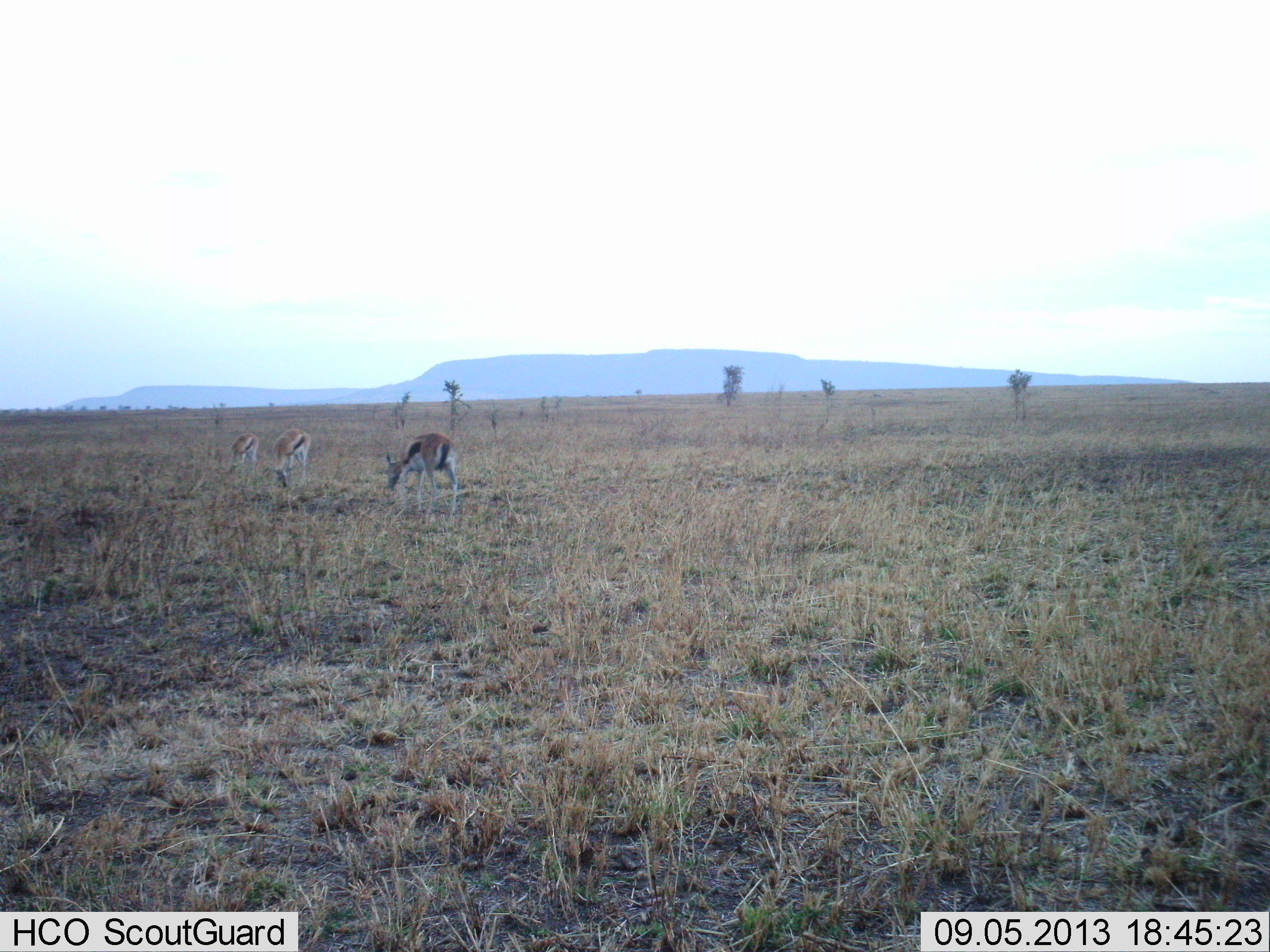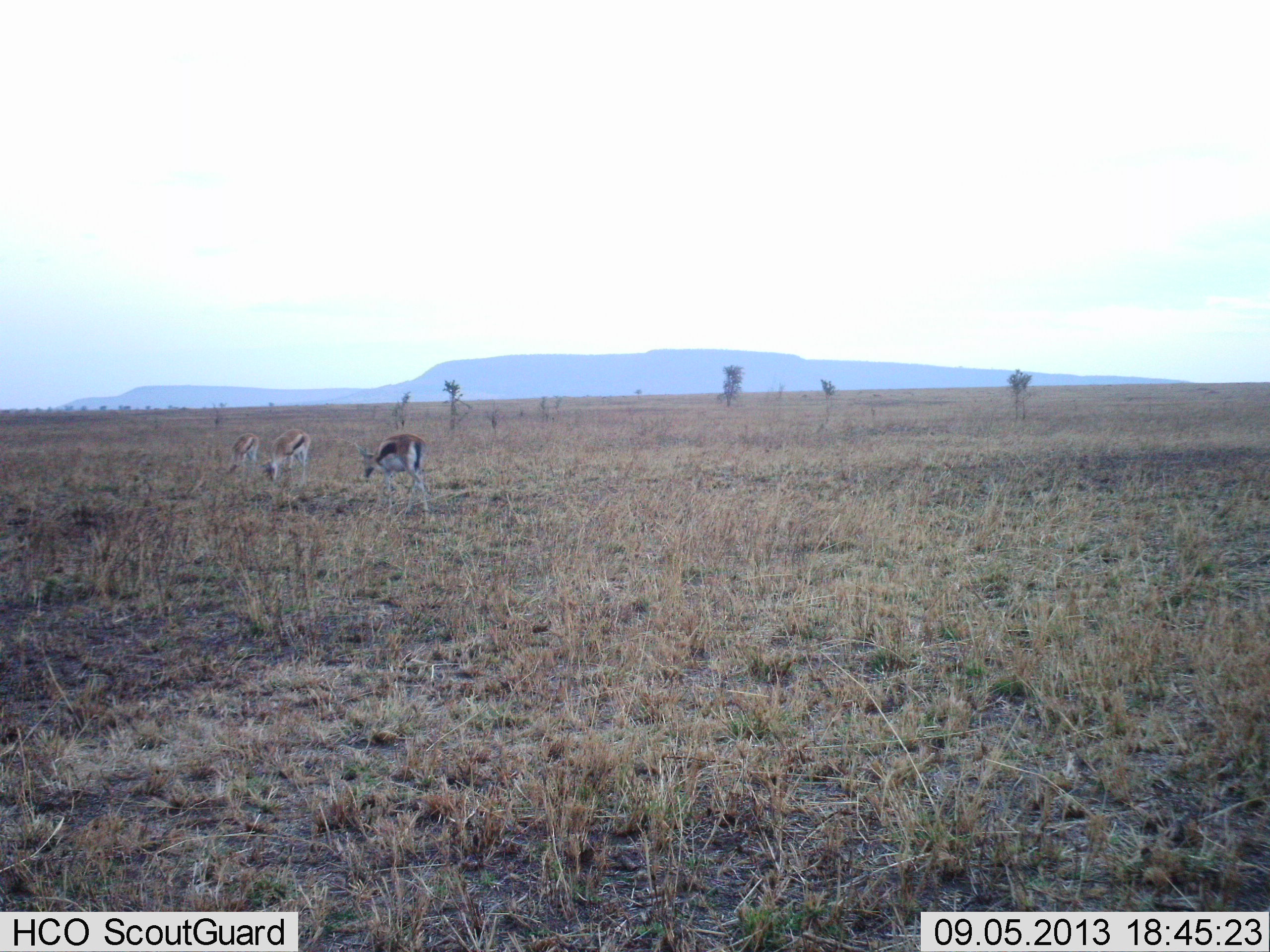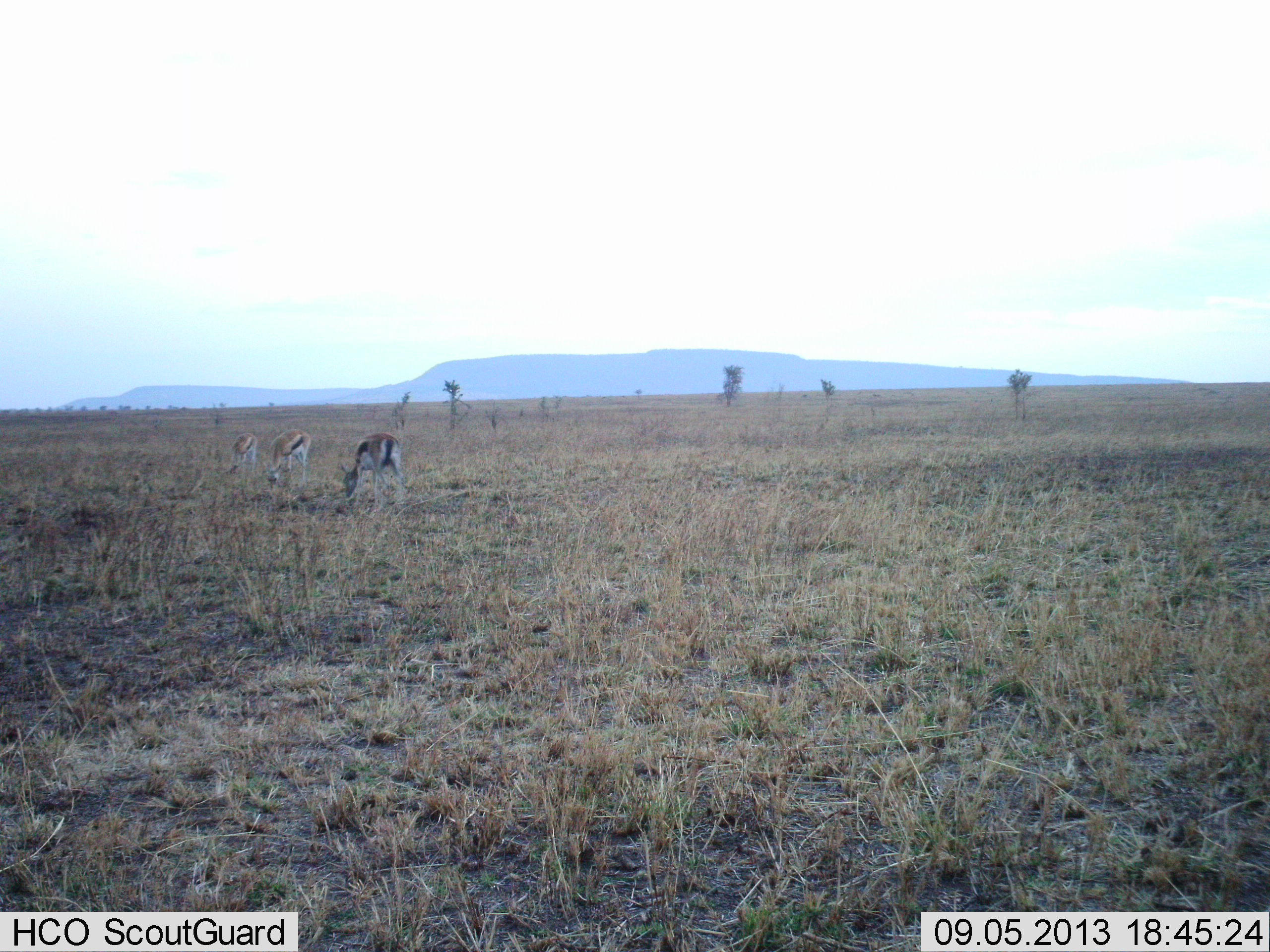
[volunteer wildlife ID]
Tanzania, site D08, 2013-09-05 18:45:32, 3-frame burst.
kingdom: Animalia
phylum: Chordata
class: Mammalia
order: Artiodactyla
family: Bovidae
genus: Eudorcas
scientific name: Eudorcas thomsonii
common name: thomson's gazelle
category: gazellethomsons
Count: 3.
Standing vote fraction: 28%.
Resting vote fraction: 0%.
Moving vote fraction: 25%.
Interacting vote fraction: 0%.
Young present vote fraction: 0%.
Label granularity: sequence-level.